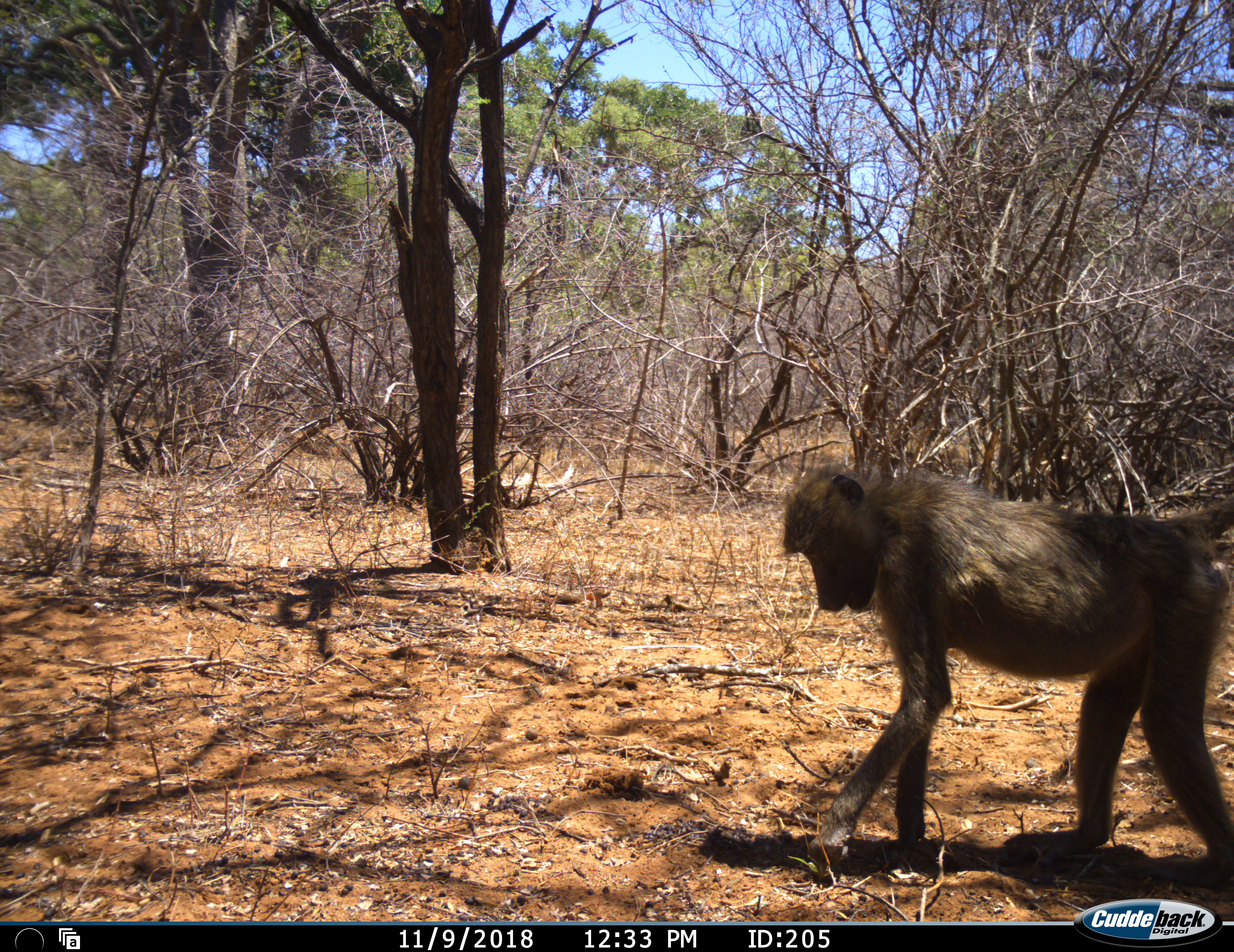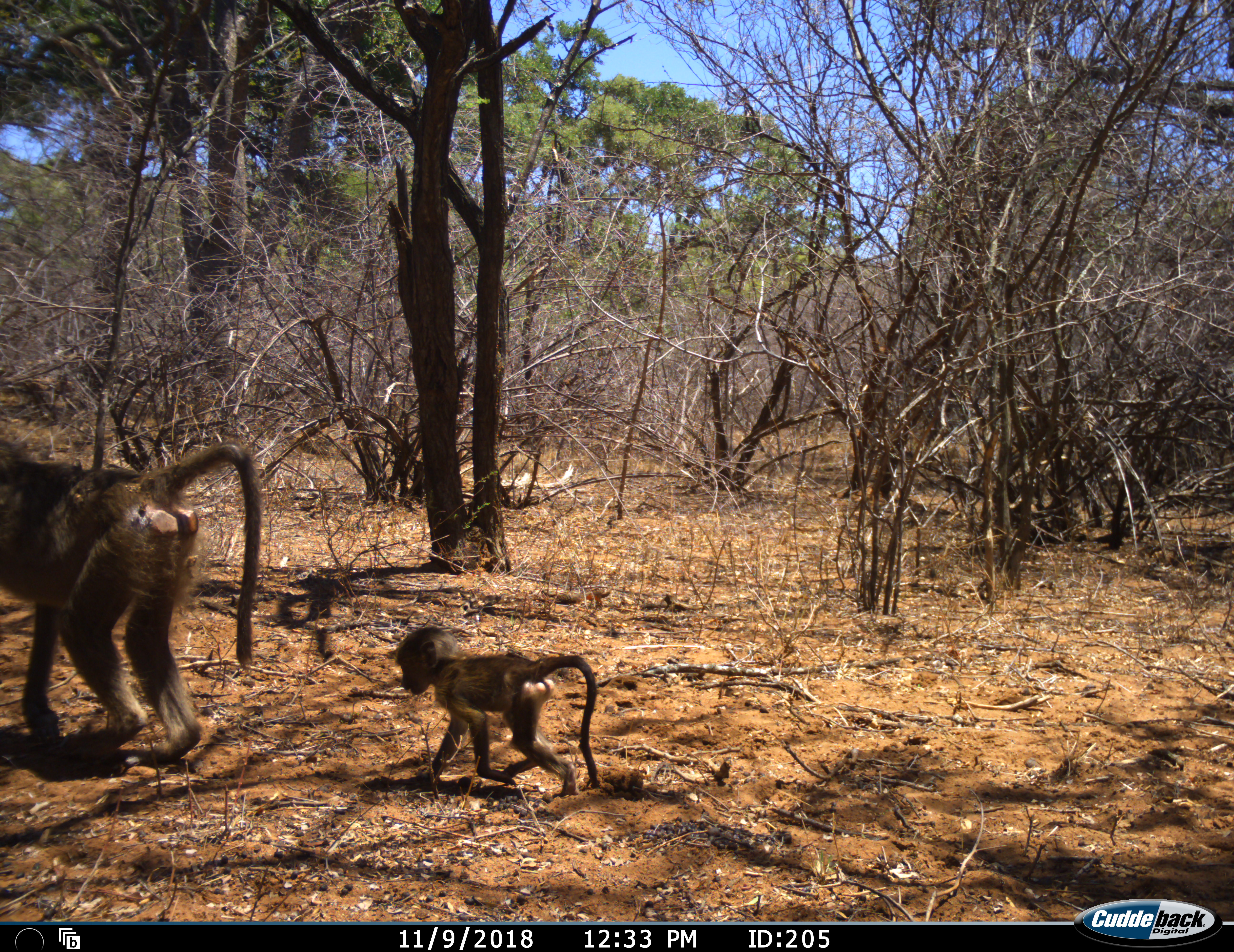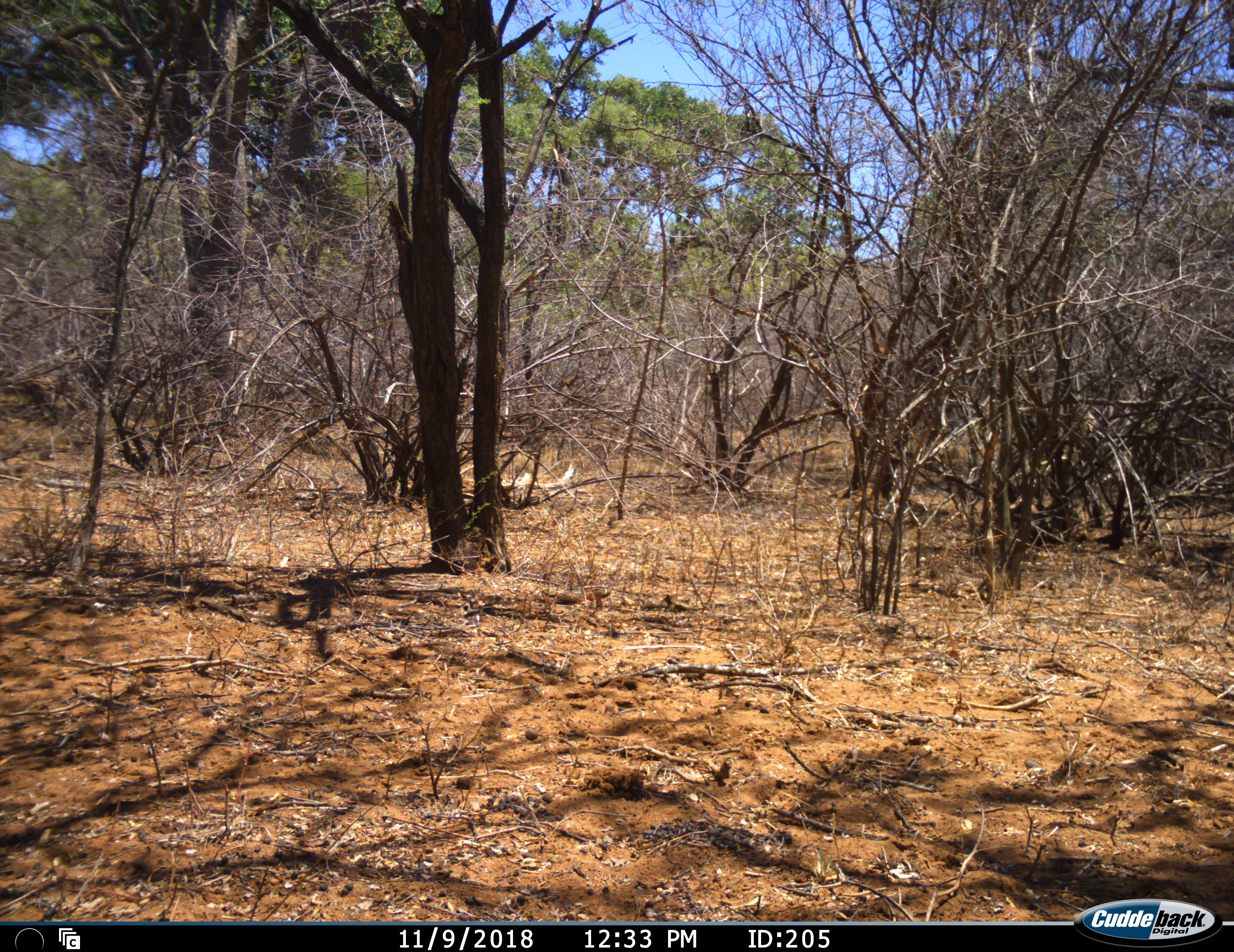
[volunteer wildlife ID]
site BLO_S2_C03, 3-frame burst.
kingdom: Animalia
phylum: Chordata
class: Mammalia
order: Primates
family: Cercopithecidae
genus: Papio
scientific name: Papio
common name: baboon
Baboon (Papio), count 2. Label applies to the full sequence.